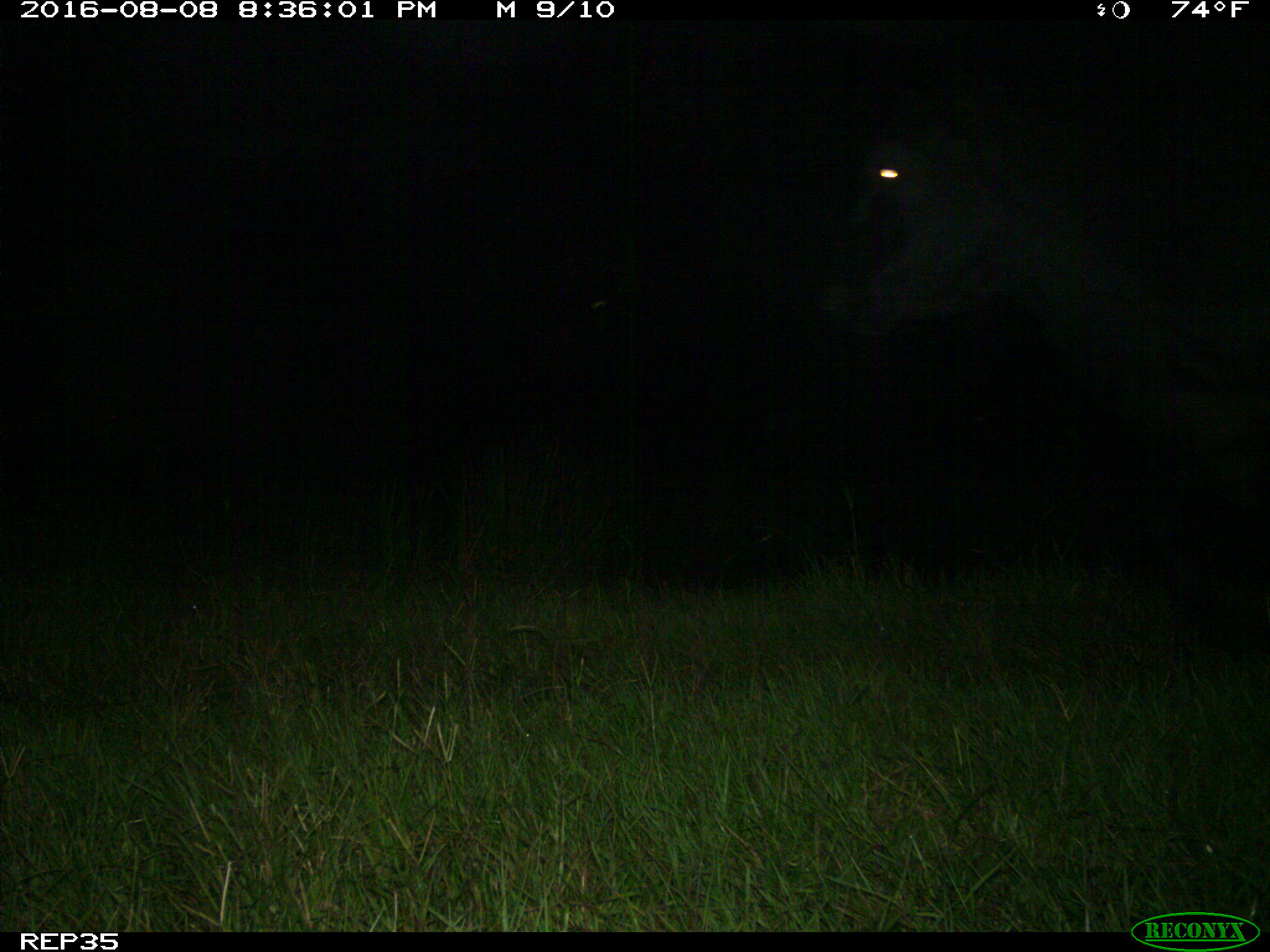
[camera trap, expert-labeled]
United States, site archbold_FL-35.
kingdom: Animalia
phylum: Chordata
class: Mammalia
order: Artiodactyla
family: Bovidae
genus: Bos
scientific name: Bos taurus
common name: domestic cow